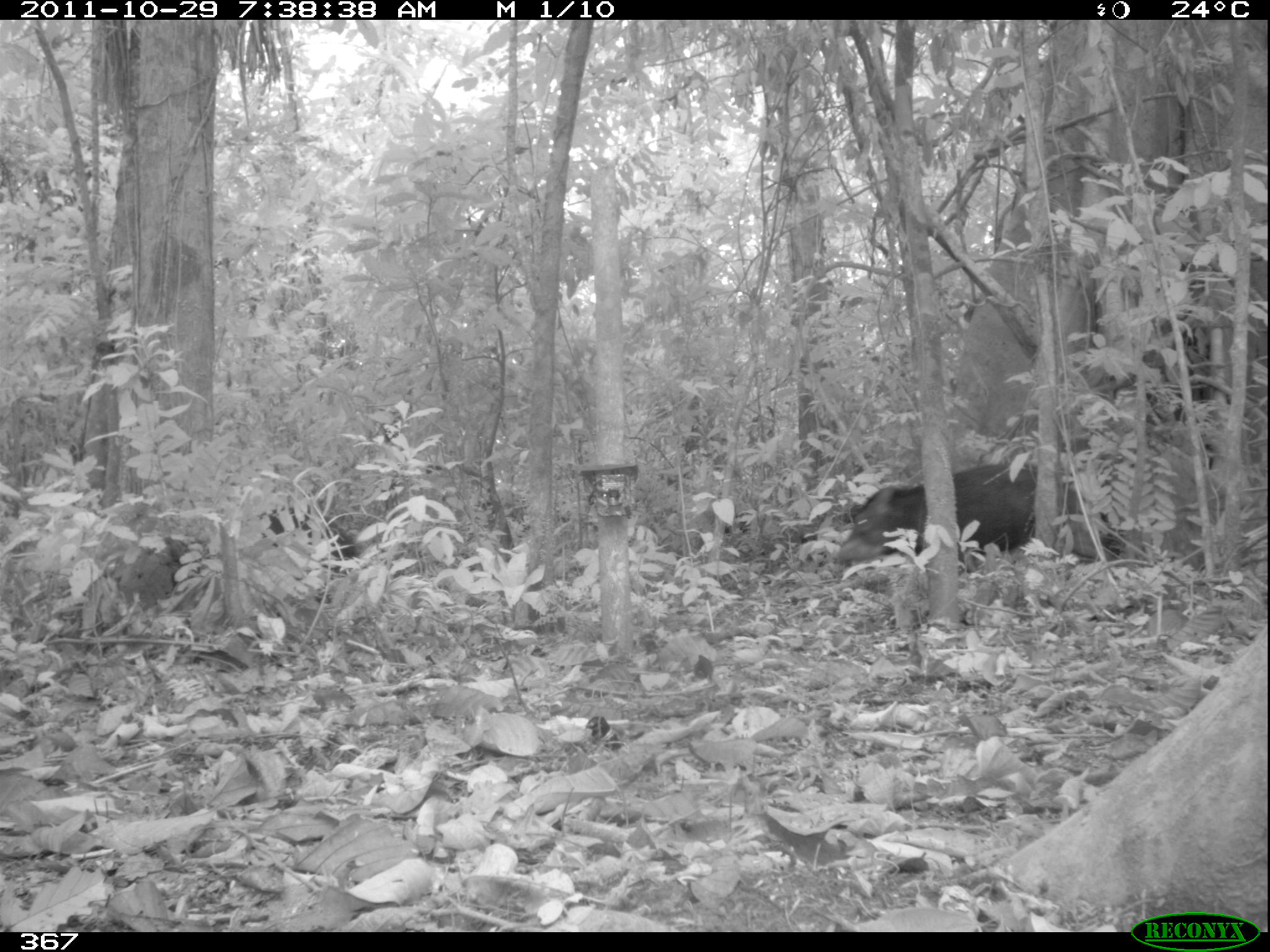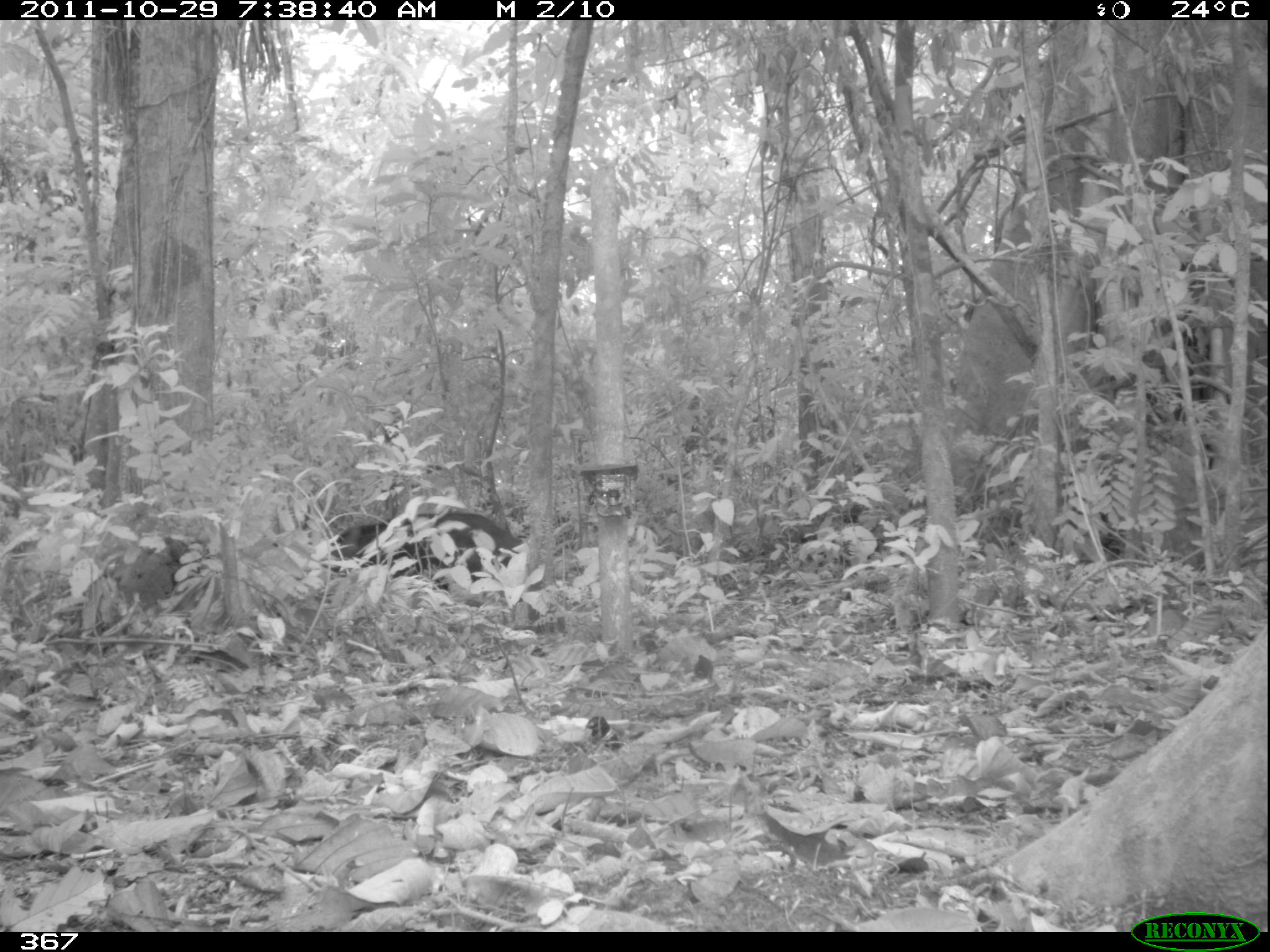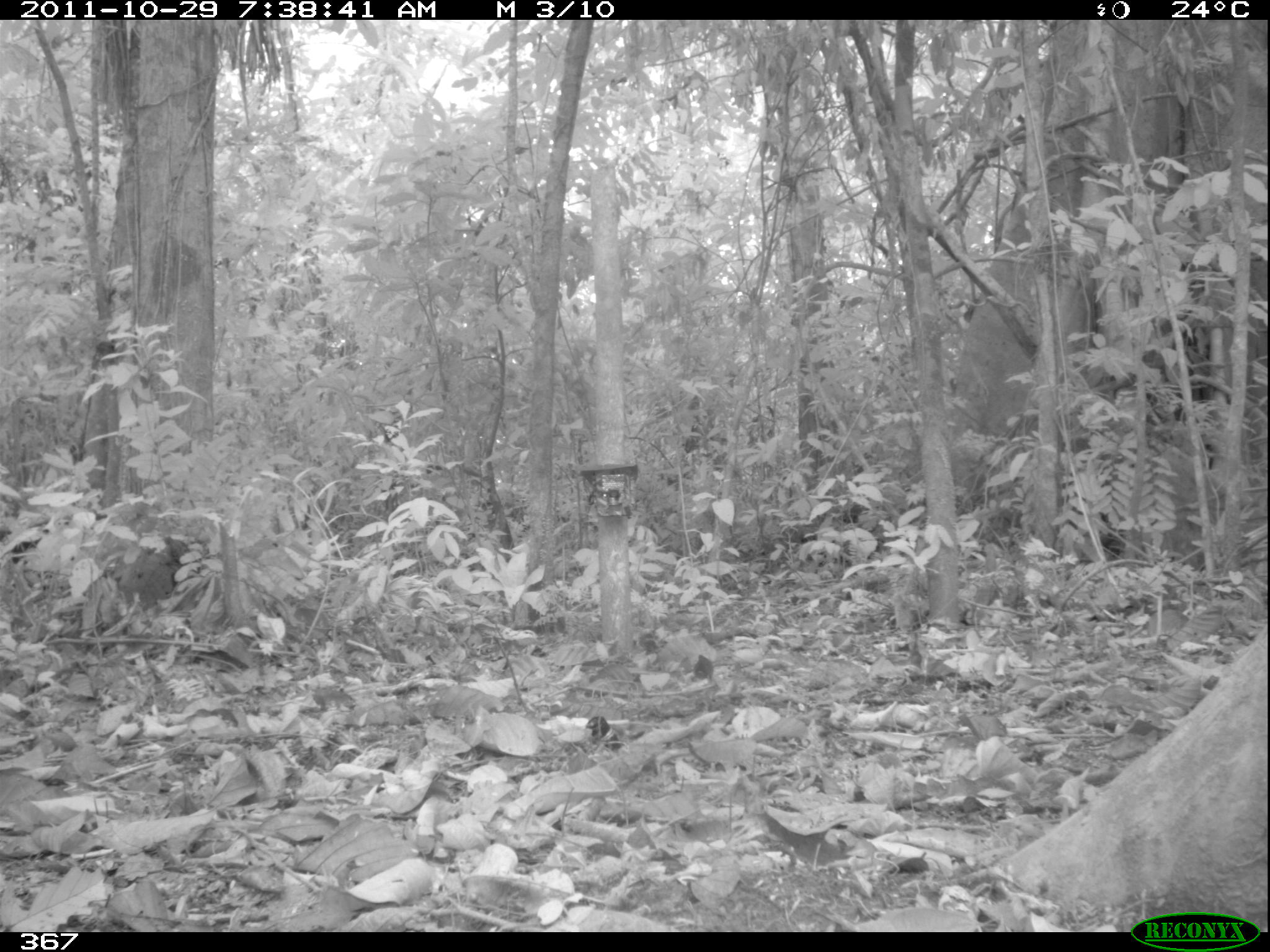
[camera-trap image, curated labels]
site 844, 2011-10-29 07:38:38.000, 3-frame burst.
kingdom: Animalia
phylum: Chordata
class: Mammalia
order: Artiodactyla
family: Tayassuidae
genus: Tayassu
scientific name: Tayassu pecari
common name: white-lipped peccary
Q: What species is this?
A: Tayassu pecari (white-lipped peccary).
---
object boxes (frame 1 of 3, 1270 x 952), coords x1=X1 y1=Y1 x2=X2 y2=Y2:
tayassu pecari: x1=835 y1=461 x2=1119 y2=562; x1=257 y1=504 x2=360 y2=577